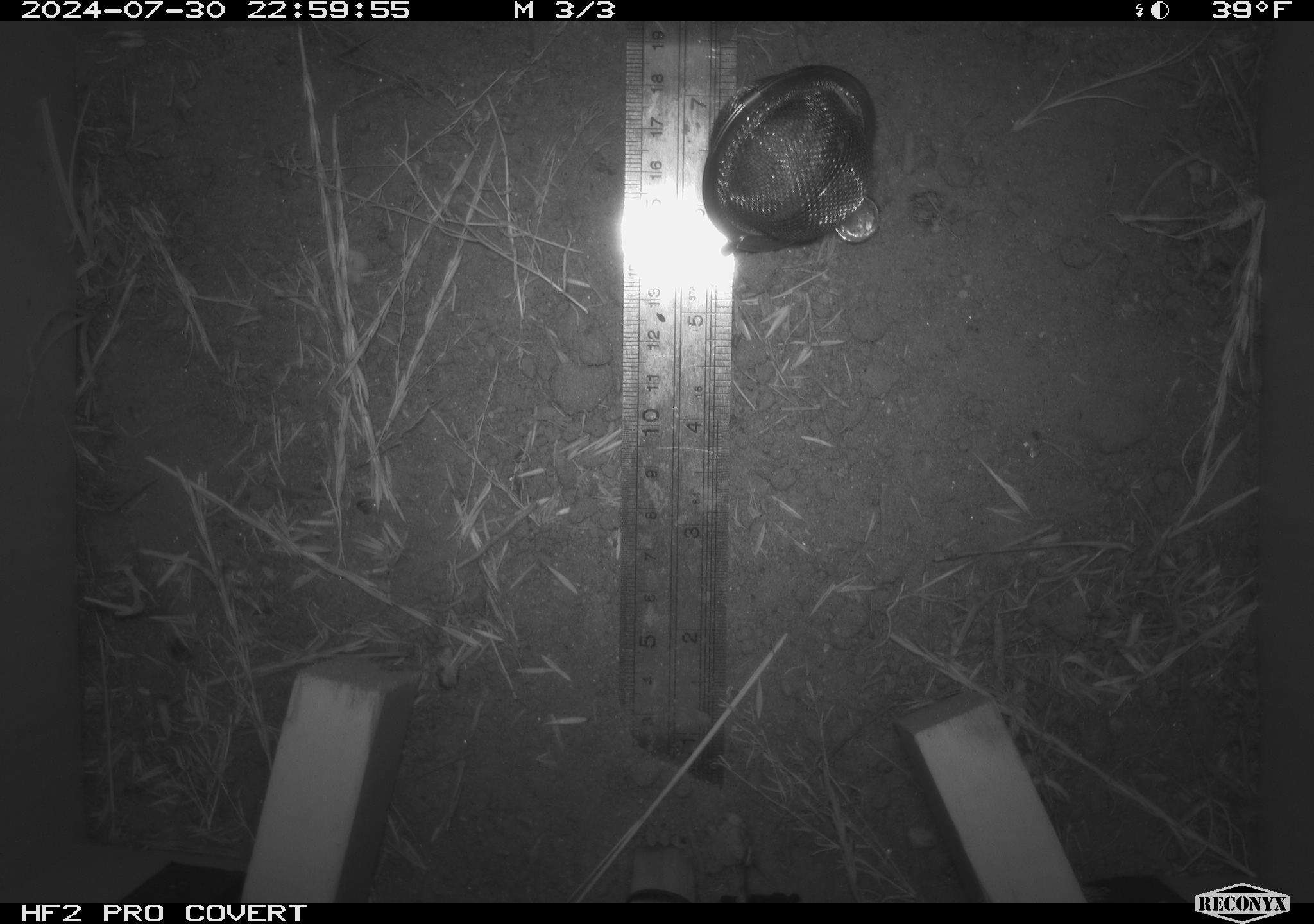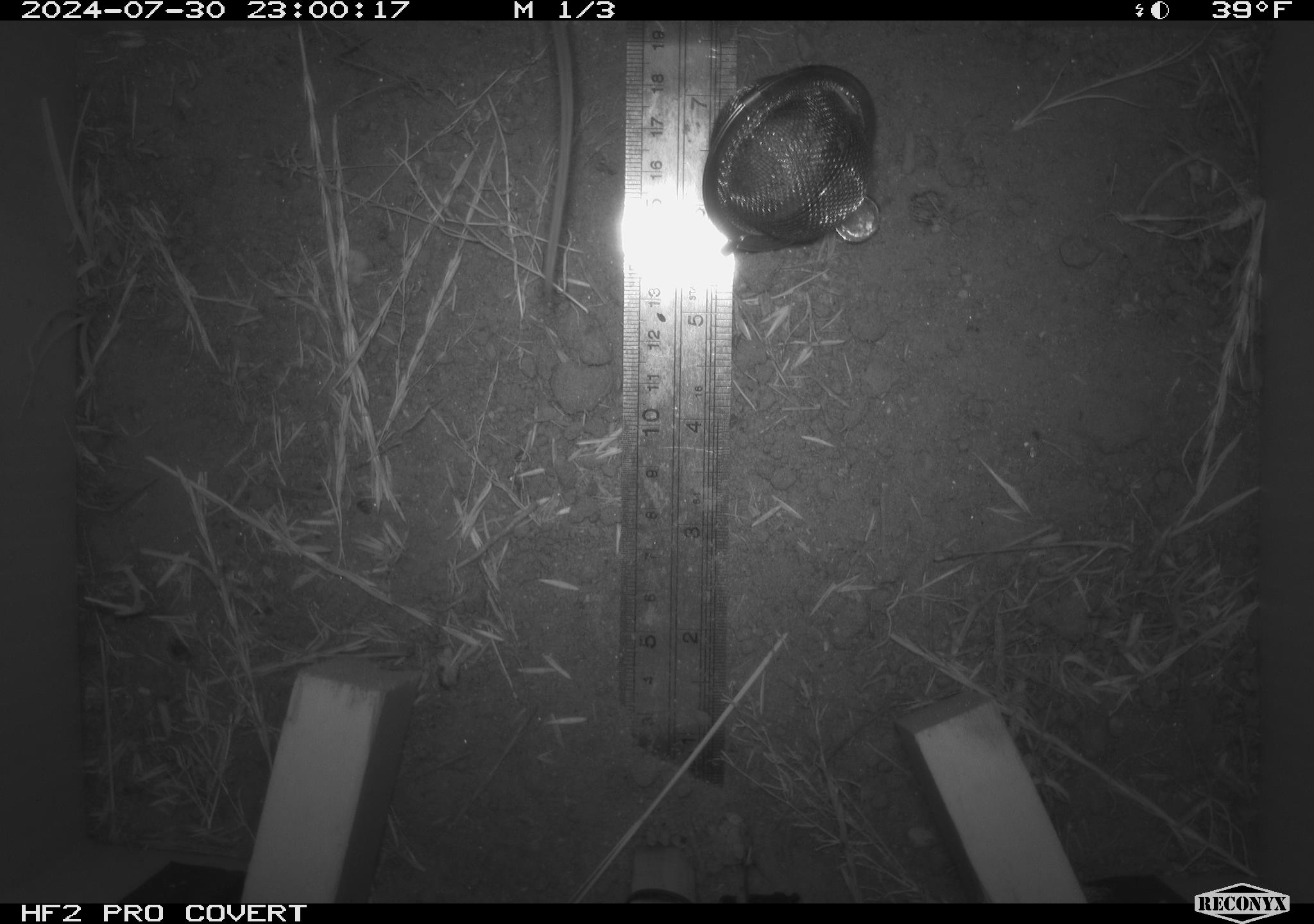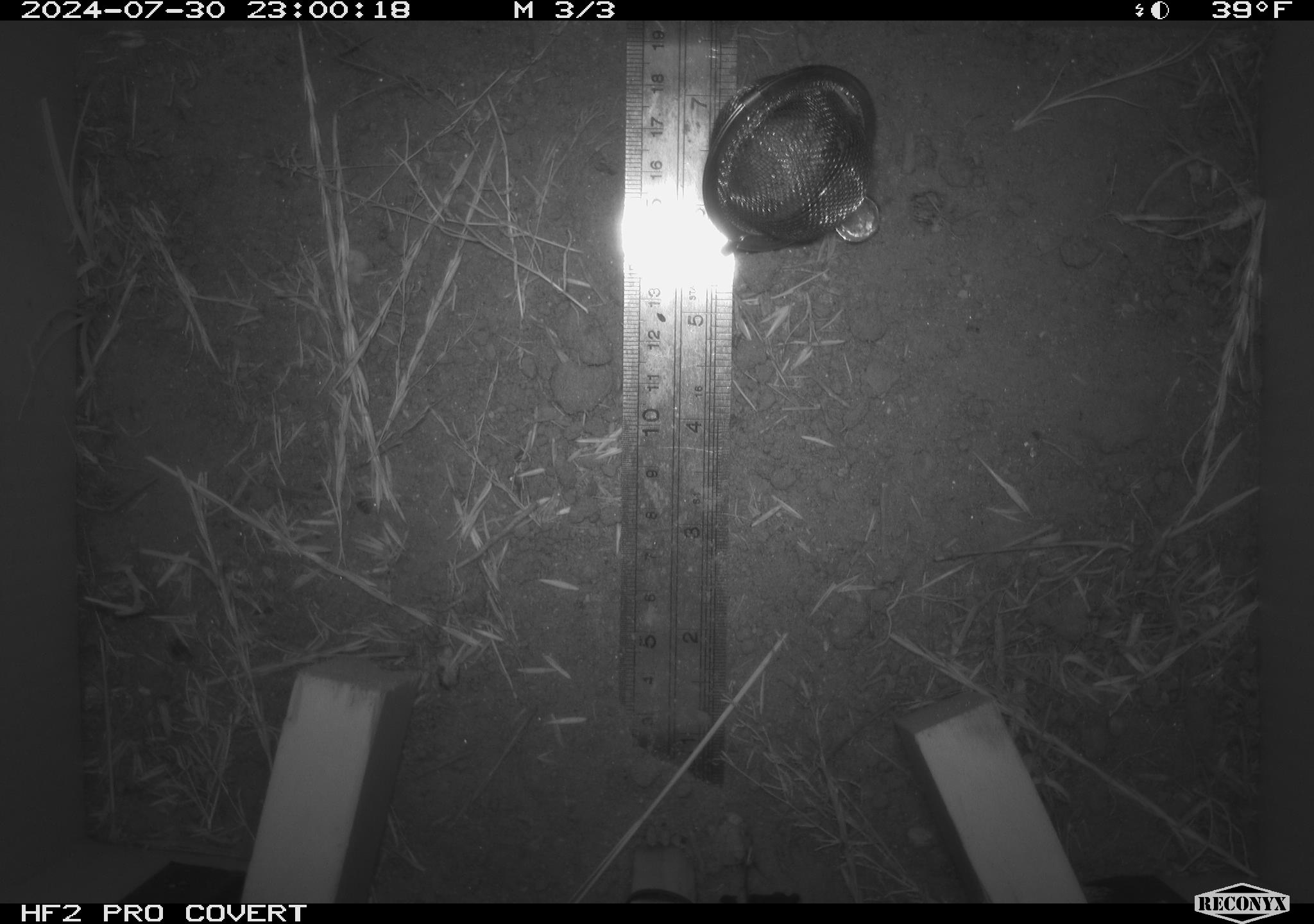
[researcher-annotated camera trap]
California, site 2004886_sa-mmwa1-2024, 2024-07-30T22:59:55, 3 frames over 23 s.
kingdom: Animalia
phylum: Chordata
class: Mammalia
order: Rodentia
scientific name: Rodentia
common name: mouse species